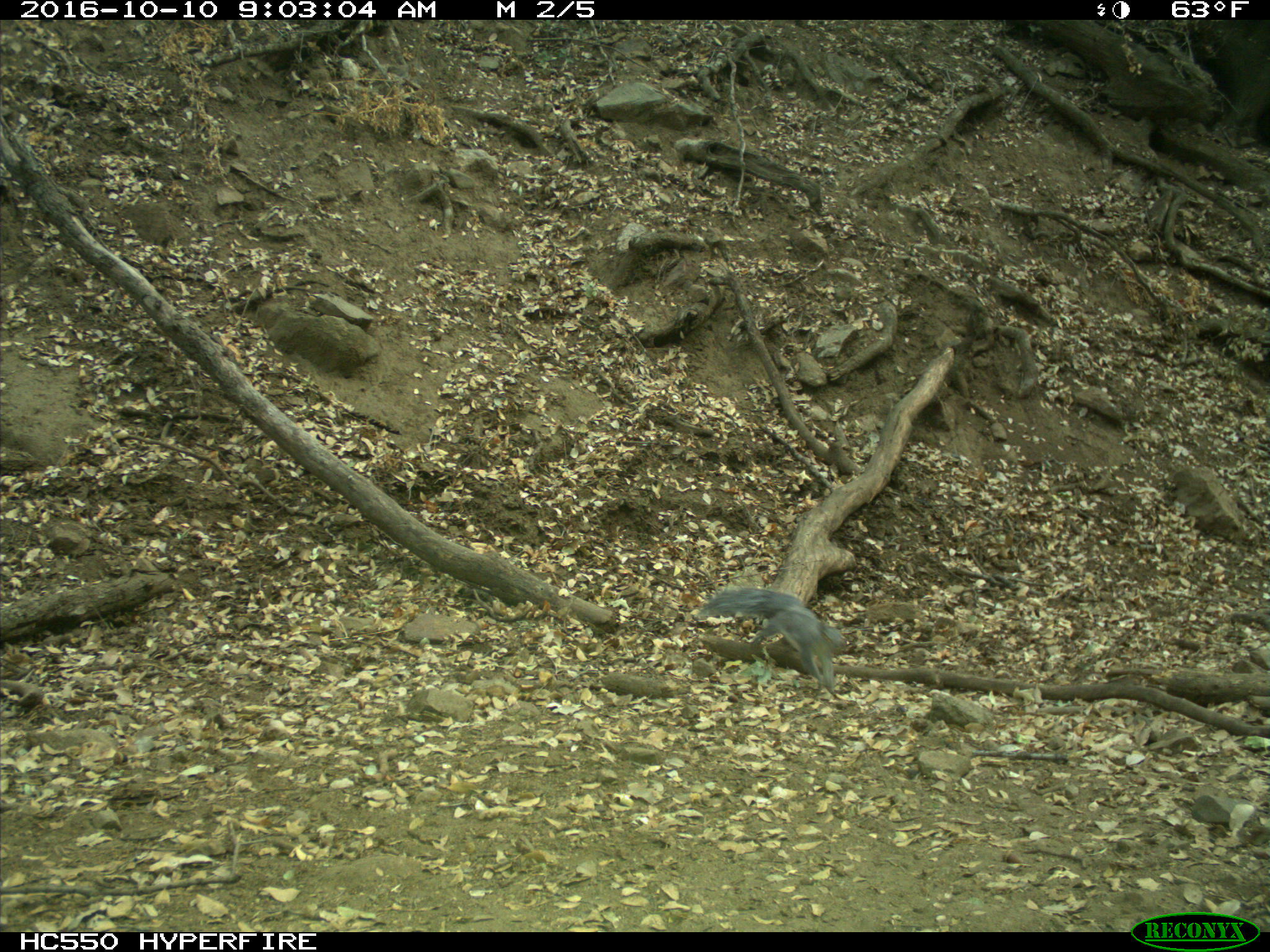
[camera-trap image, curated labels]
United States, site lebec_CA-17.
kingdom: Animalia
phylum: Chordata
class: Mammalia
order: Rodentia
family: Sciuridae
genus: Sciurus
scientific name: Sciurus carolinensis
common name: eastern gray squirrel